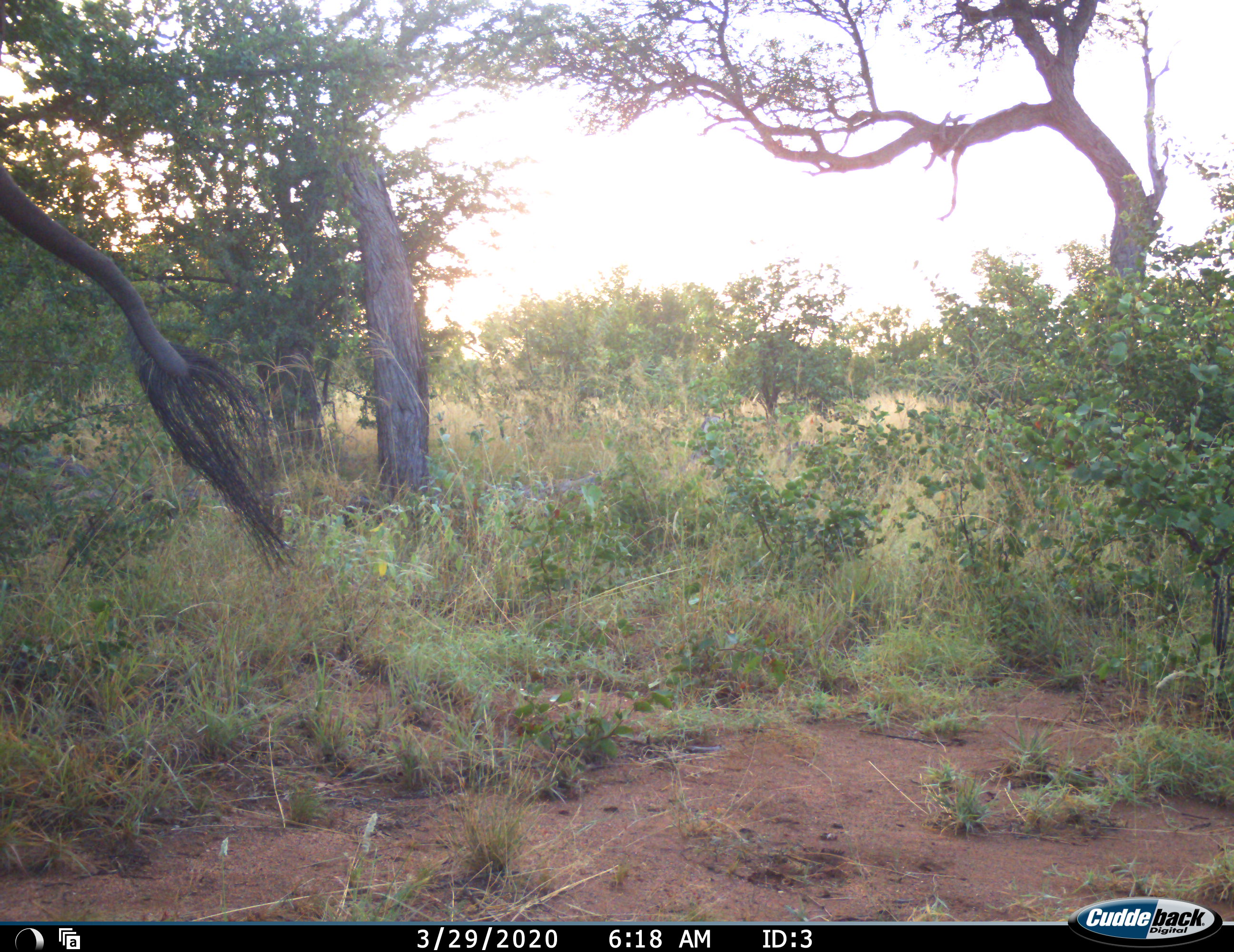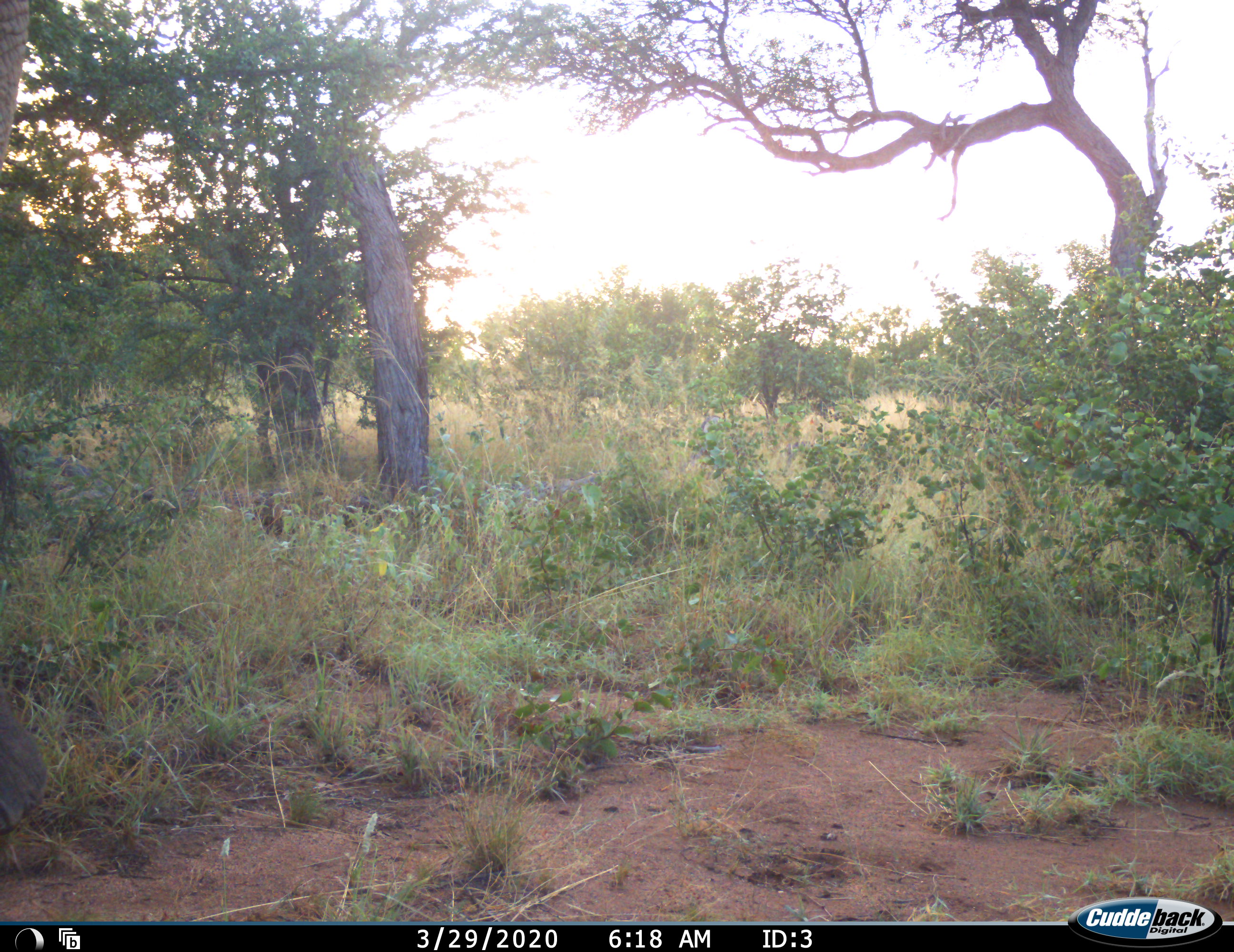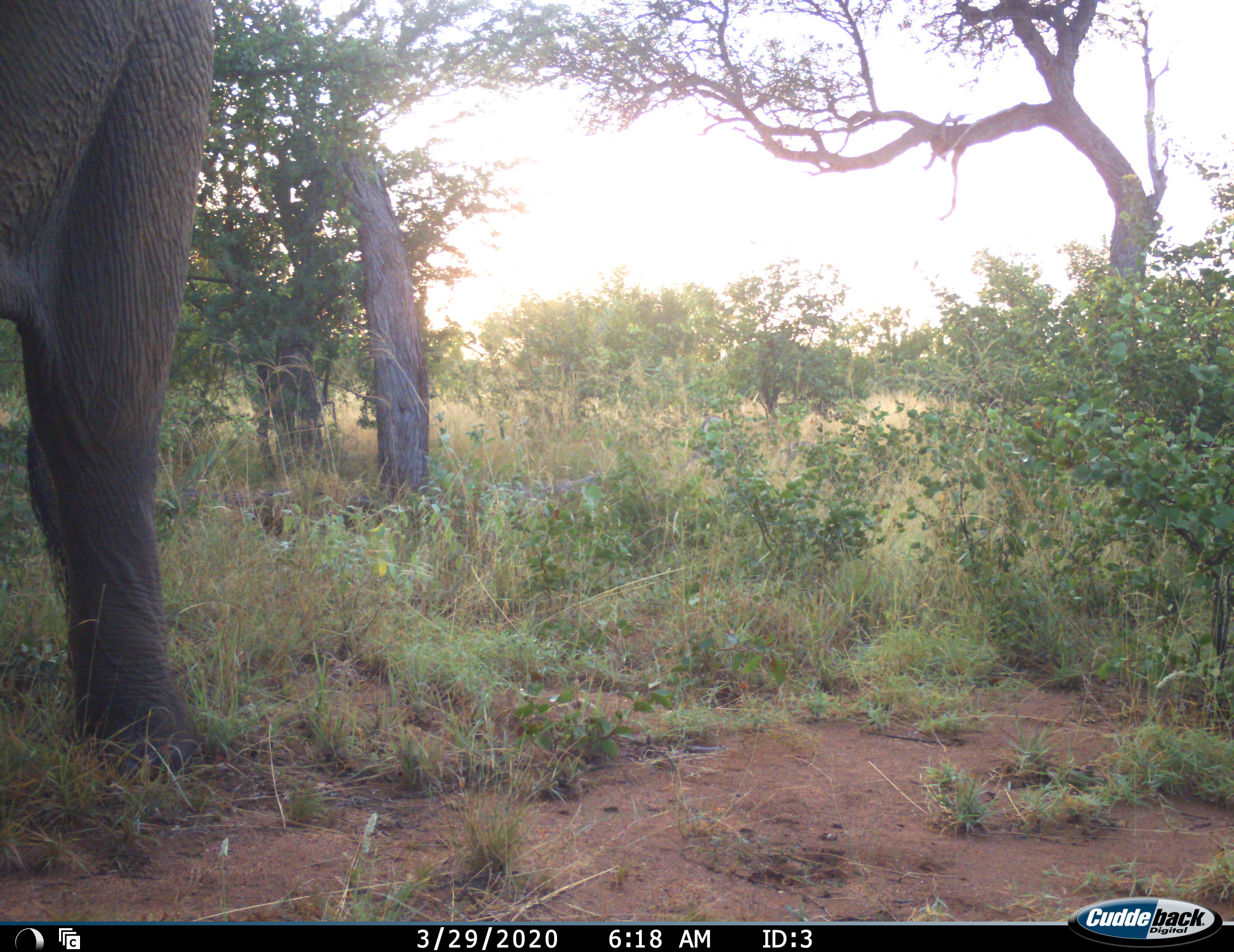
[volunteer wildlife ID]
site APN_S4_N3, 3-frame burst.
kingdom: Animalia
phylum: Chordata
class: Mammalia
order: Proboscidea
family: Elephantidae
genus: Loxodonta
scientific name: Loxodonta africana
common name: african bush elephant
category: elephant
Elephant (african bush elephant) (Loxodonta africana), count 1. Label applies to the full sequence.